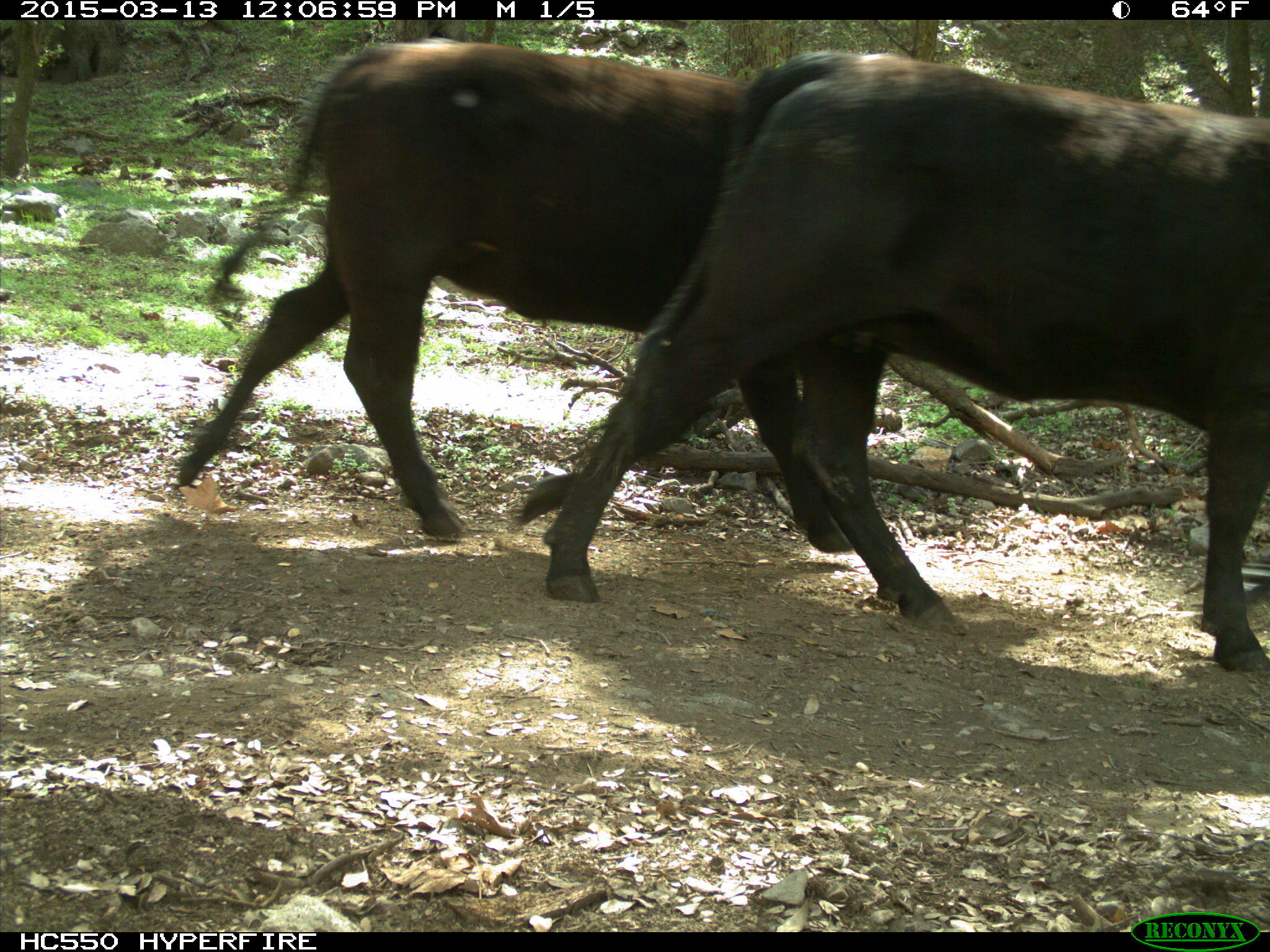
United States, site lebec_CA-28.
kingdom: Animalia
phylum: Chordata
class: Mammalia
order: Artiodactyla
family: Bovidae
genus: Bos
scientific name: Bos taurus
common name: domestic cow